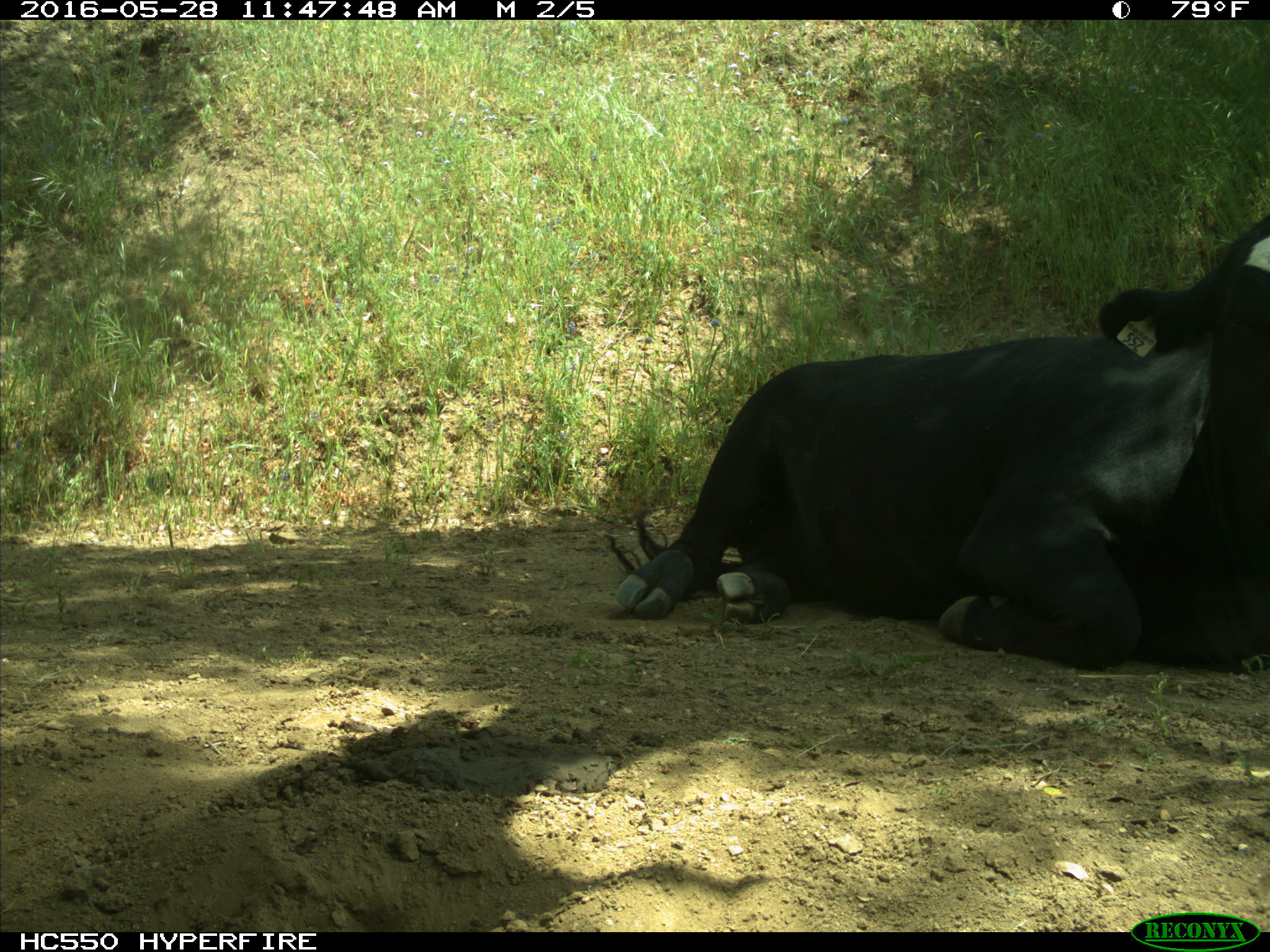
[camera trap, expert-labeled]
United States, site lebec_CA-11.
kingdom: Animalia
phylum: Chordata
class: Mammalia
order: Artiodactyla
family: Bovidae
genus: Bos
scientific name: Bos taurus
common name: domestic cow